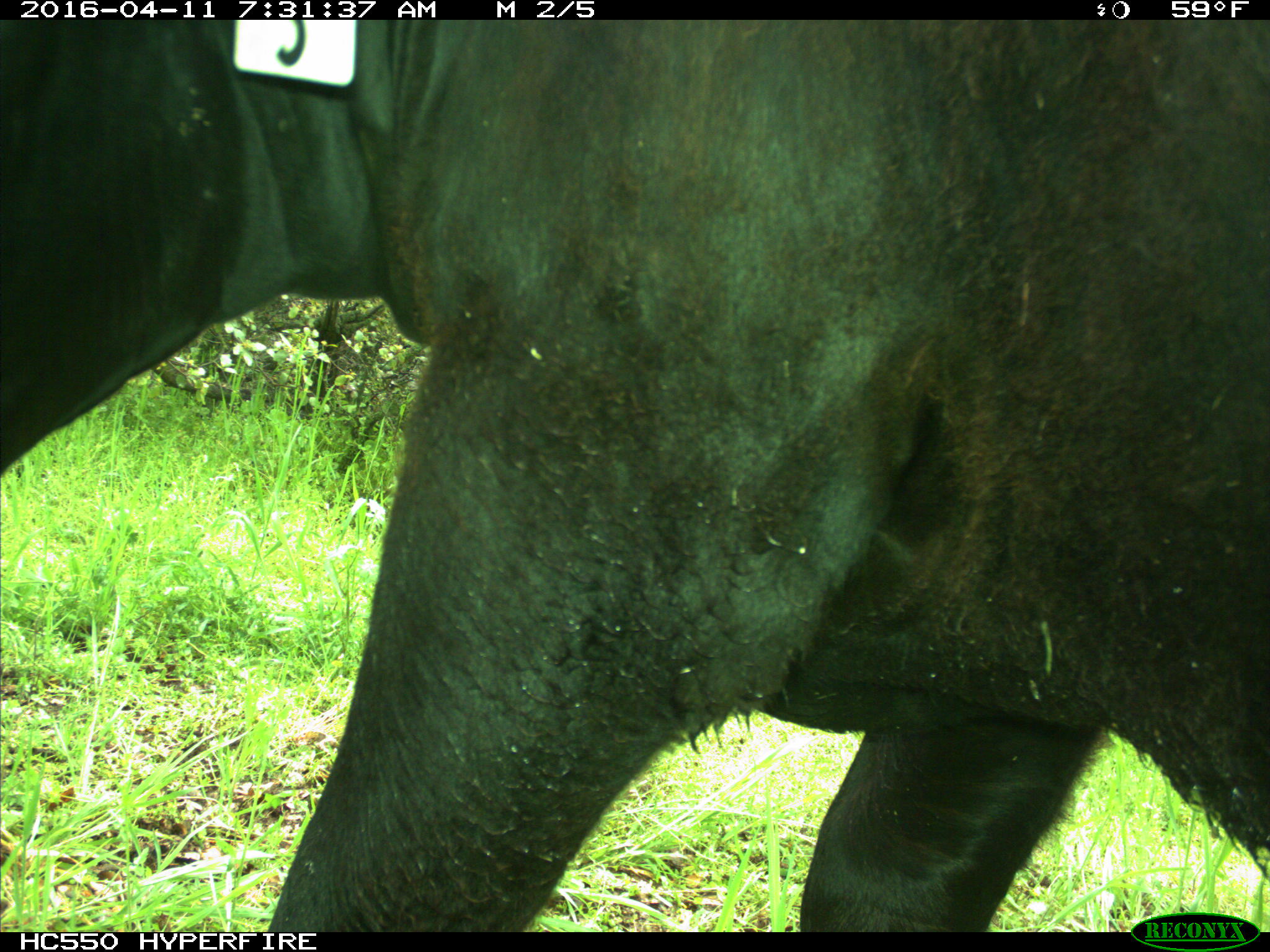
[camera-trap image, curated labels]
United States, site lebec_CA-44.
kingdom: Animalia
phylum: Chordata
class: Mammalia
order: Artiodactyla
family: Bovidae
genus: Bos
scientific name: Bos taurus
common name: domestic cow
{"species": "Bos taurus (domestic cow)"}